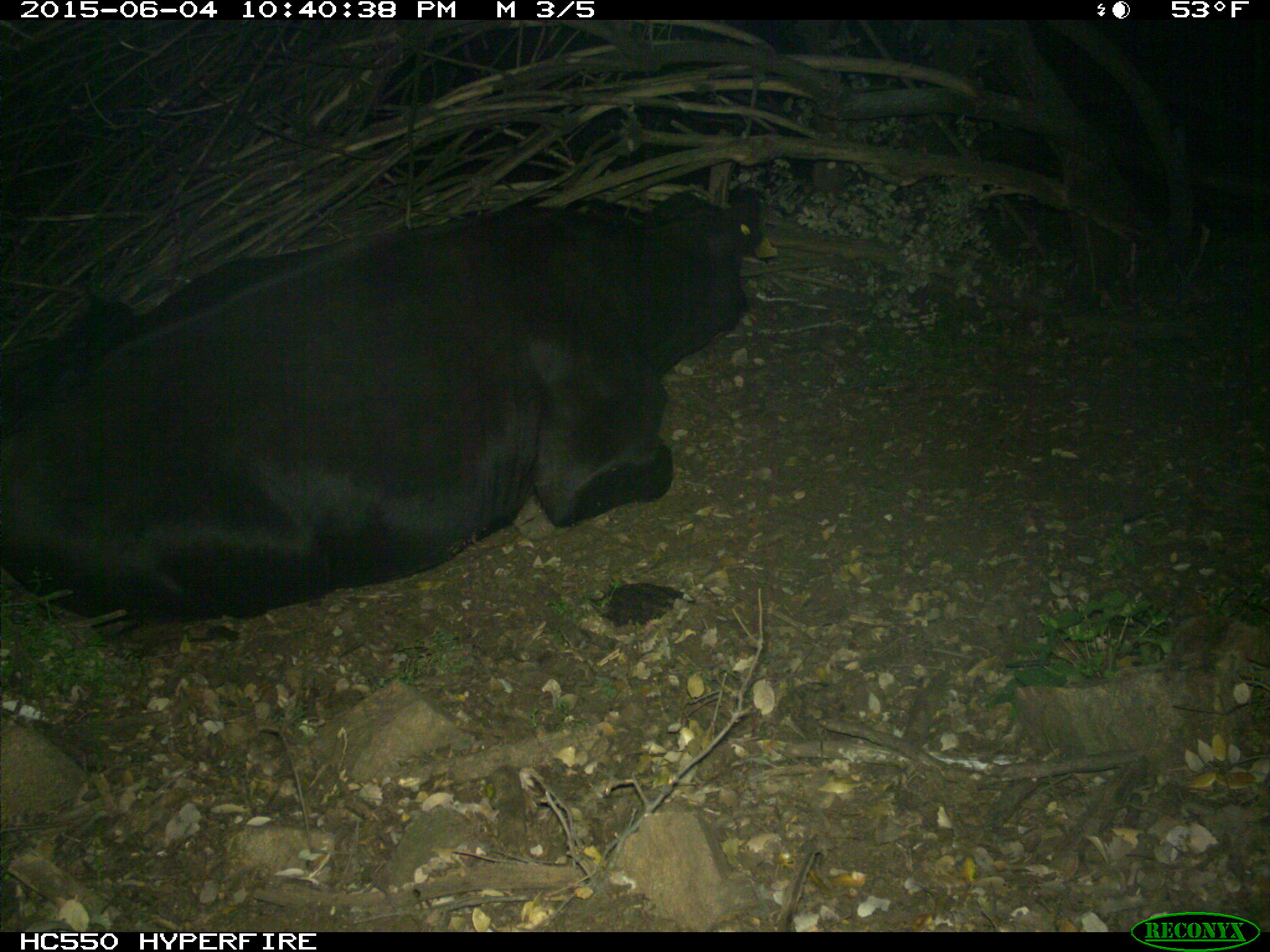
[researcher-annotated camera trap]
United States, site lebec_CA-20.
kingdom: Animalia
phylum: Chordata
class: Mammalia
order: Artiodactyla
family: Bovidae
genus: Bos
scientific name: Bos taurus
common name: domestic cow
Bos taurus (domestic cow).